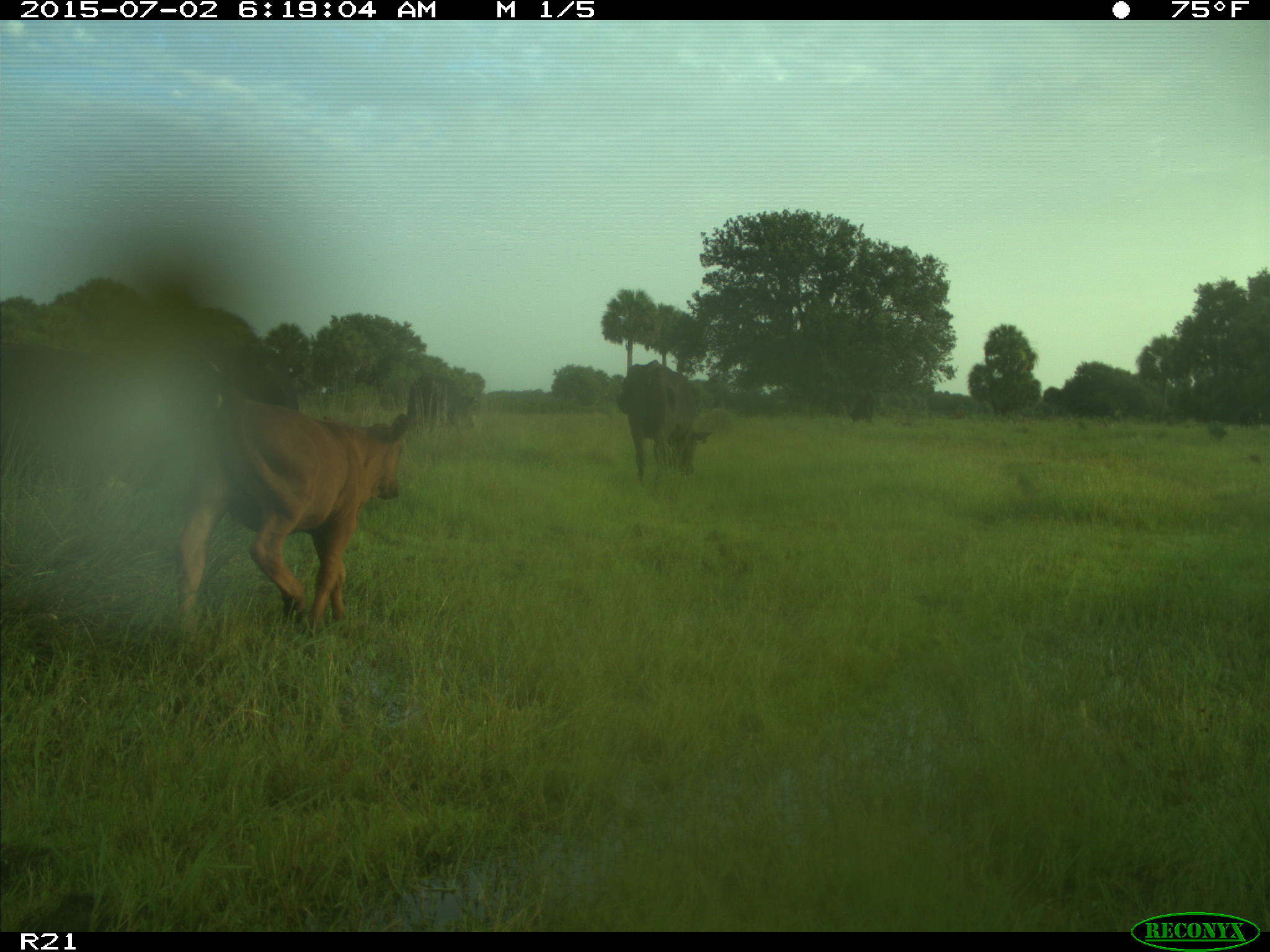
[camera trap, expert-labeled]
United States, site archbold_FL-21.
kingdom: Animalia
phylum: Chordata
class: Mammalia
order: Artiodactyla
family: Bovidae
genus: Bos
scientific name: Bos taurus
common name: domestic cow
Bos taurus (domestic cow).